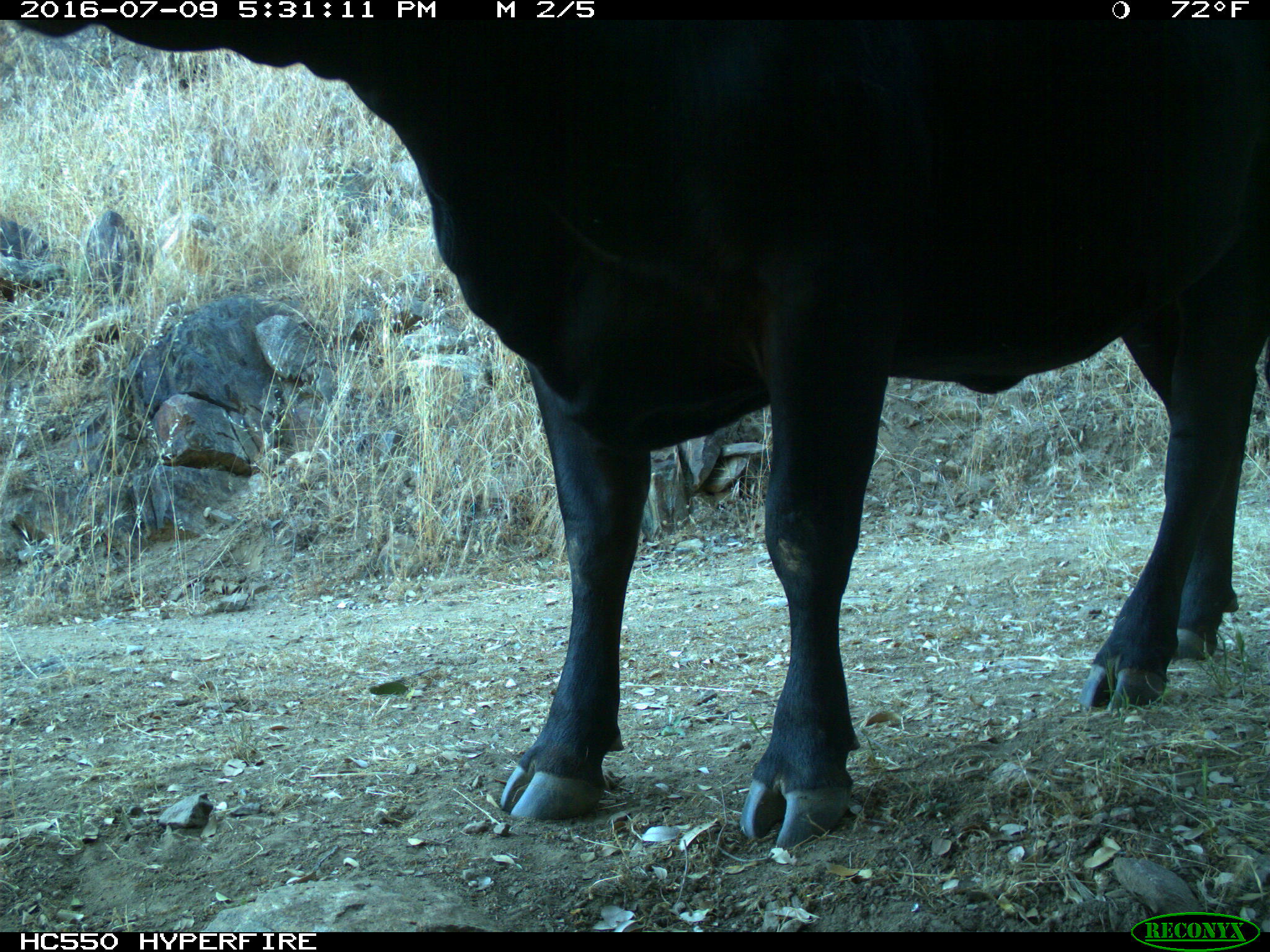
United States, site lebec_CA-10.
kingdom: Animalia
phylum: Chordata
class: Mammalia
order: Artiodactyla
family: Bovidae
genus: Bos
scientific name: Bos taurus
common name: domestic cow